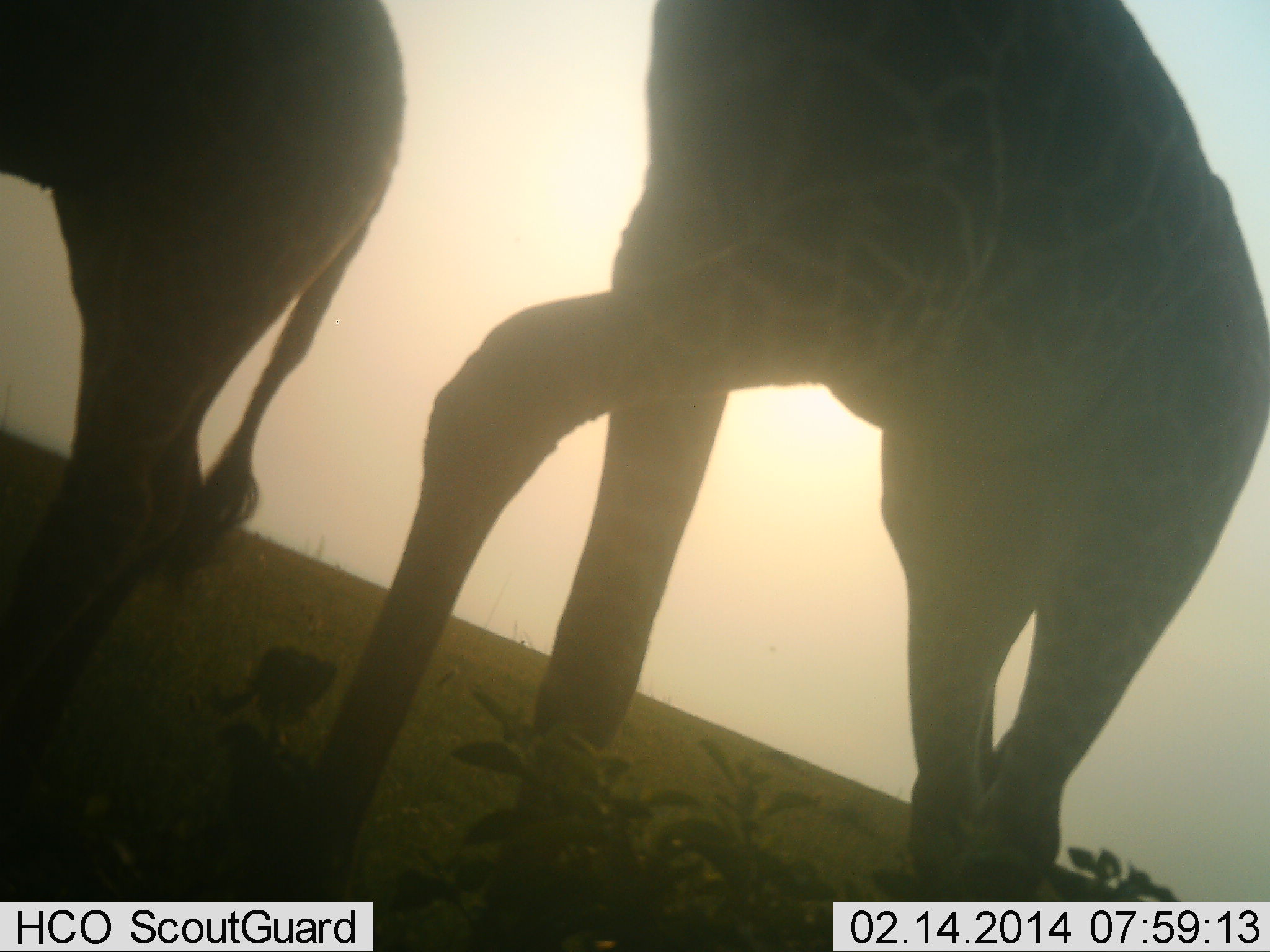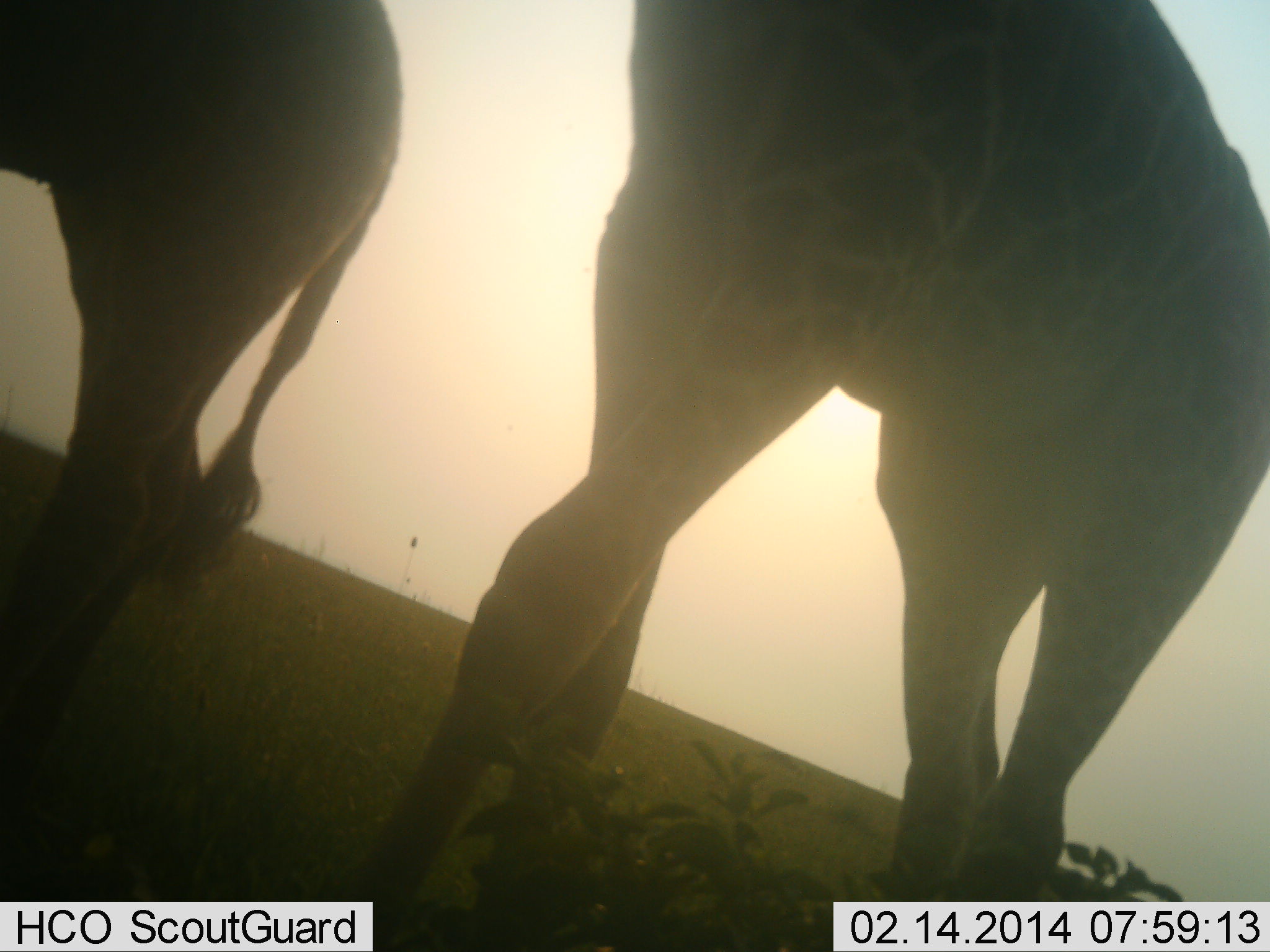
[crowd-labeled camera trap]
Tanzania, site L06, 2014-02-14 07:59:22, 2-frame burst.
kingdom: Animalia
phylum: Chordata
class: Mammalia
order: Artiodactyla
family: Giraffidae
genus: Giraffa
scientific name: Giraffa camelopardalis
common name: giraffe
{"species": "giraffe (Giraffa camelopardalis)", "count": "2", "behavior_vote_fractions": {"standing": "80%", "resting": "0%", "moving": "30%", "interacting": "0%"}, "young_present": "0%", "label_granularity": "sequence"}